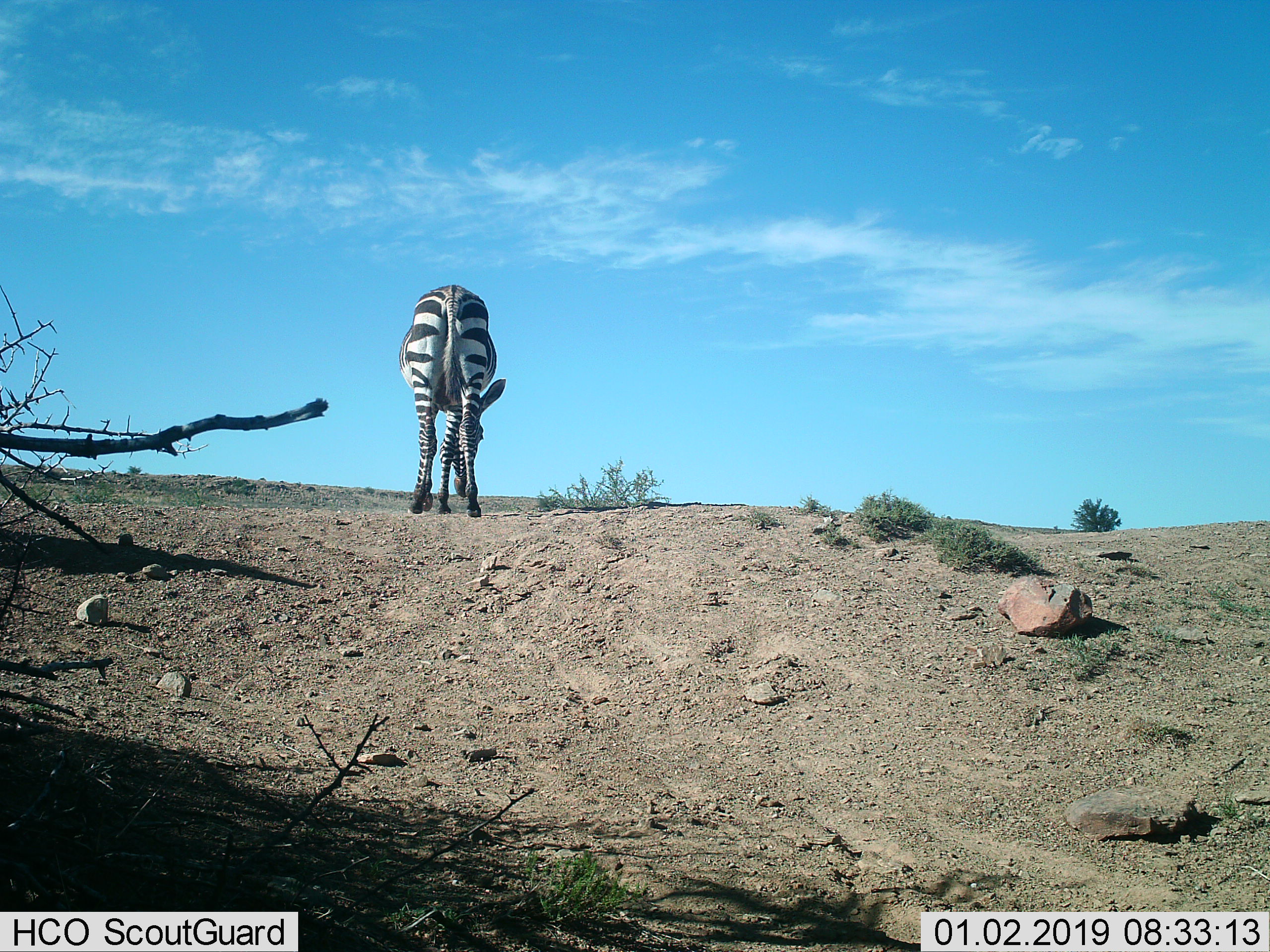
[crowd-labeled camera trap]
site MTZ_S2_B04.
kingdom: Animalia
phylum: Chordata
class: Mammalia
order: Perissodactyla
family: Equidae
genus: Equus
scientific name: Equus zebra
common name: mountain zebra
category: zebramountain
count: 1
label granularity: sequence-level